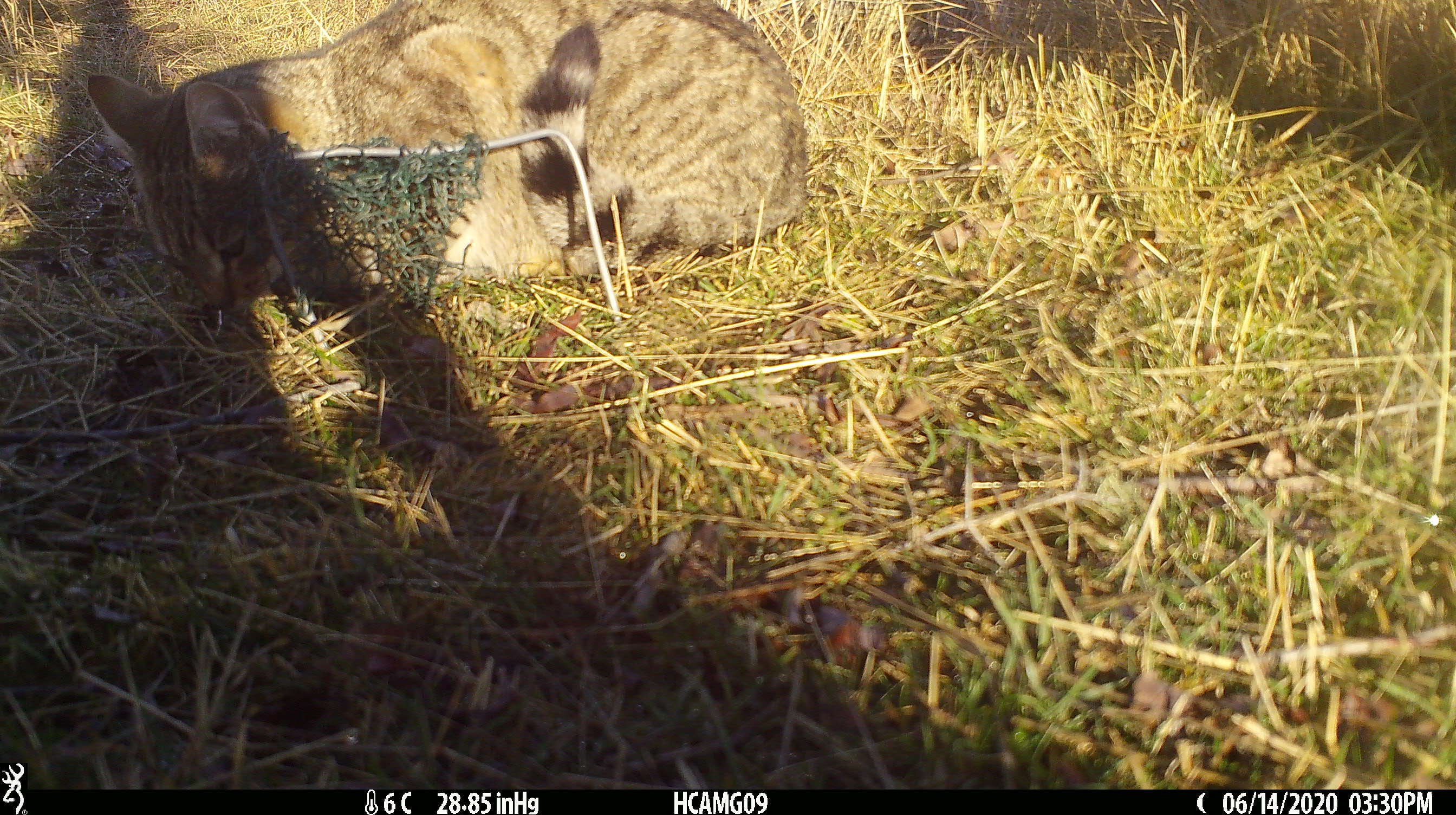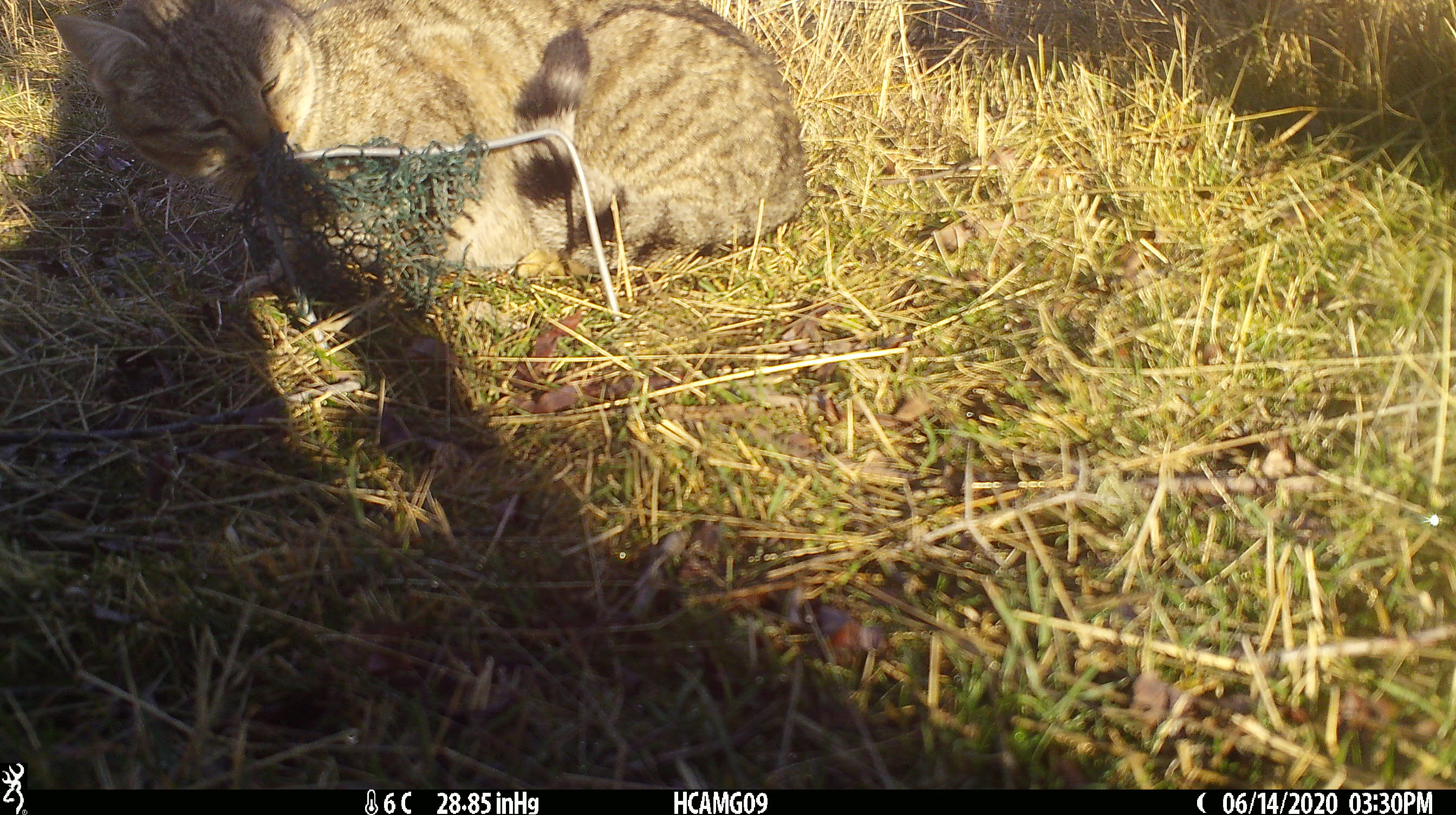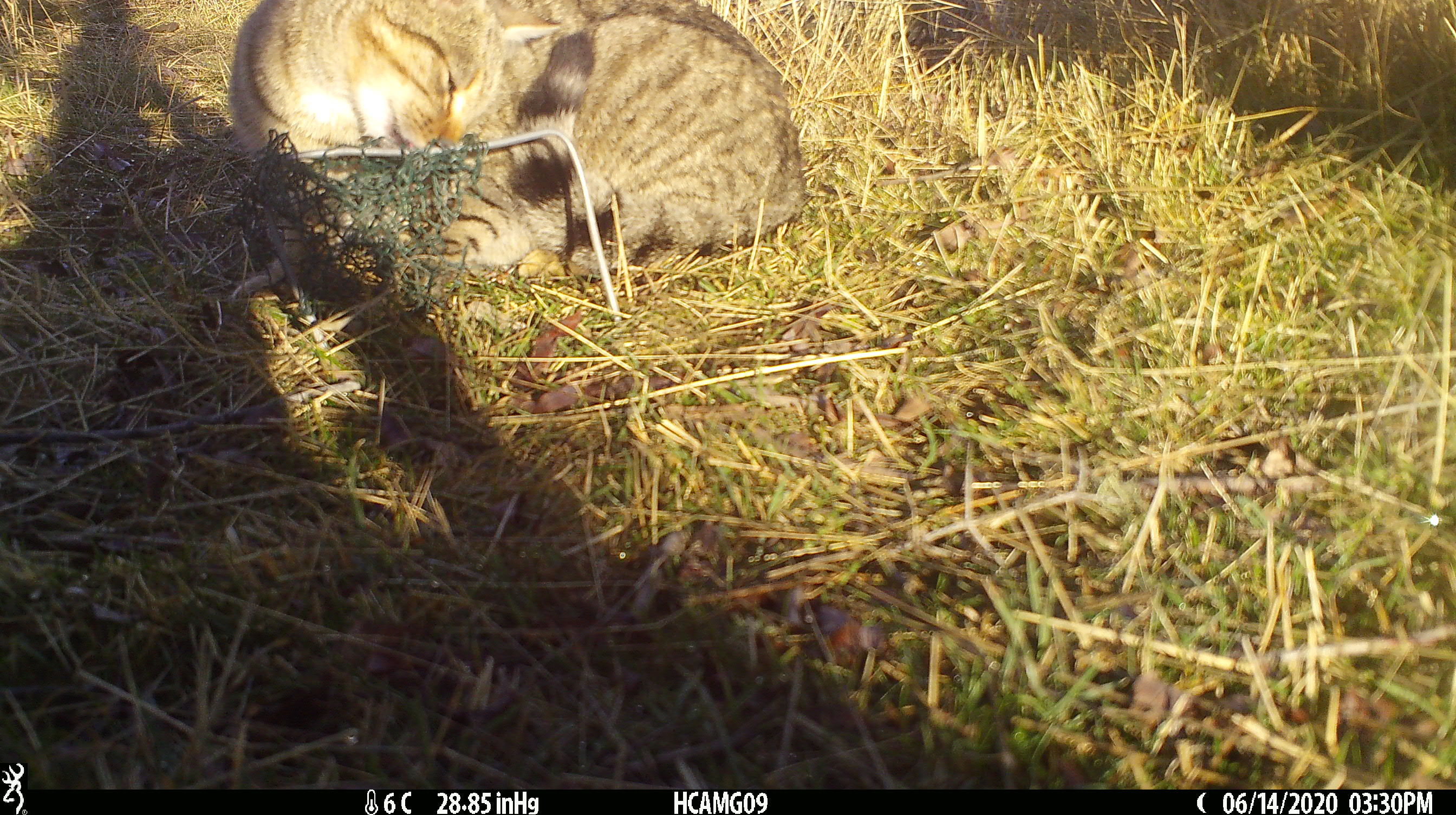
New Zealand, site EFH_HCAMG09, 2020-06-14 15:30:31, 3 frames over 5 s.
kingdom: Animalia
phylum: Chordata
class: Mammalia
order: Carnivora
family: Felidae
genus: Felis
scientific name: Felis catus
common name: domestic cat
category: cat